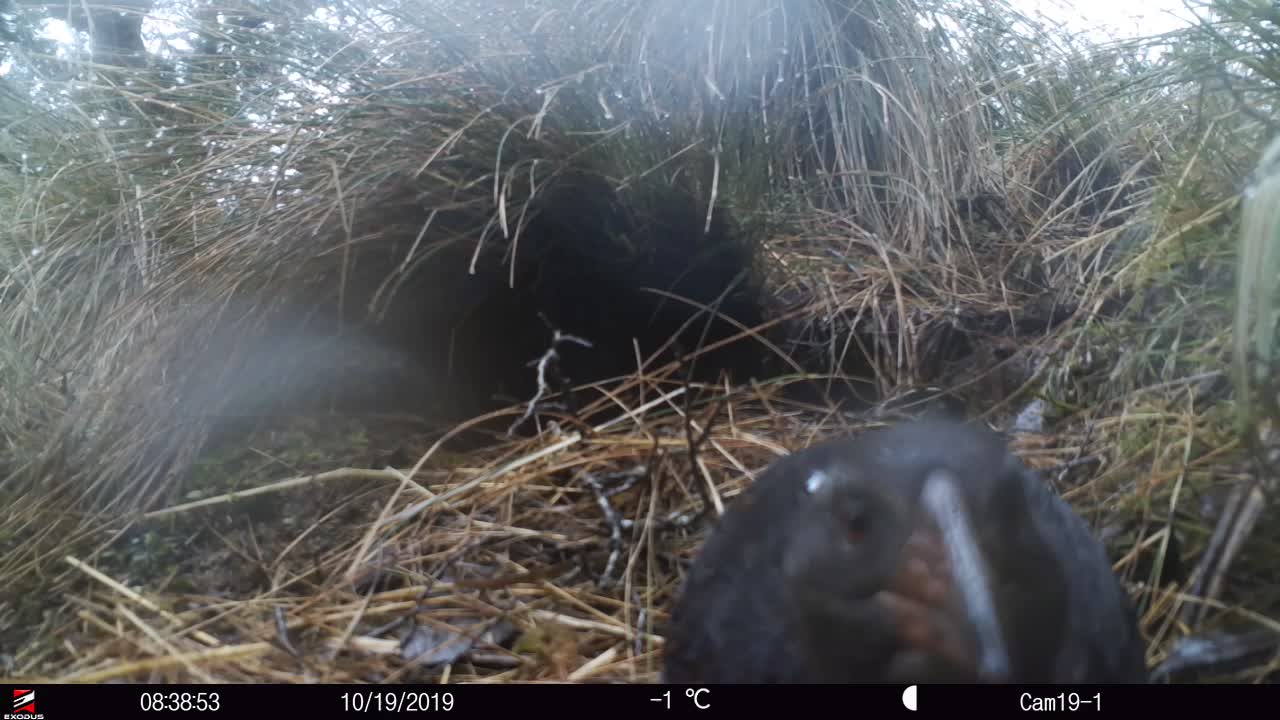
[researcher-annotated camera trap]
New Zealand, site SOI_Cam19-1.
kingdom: Animalia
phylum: Chordata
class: Aves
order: Gruiformes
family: Rallidae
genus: Gallirallus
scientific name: Gallirallus australis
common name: weka